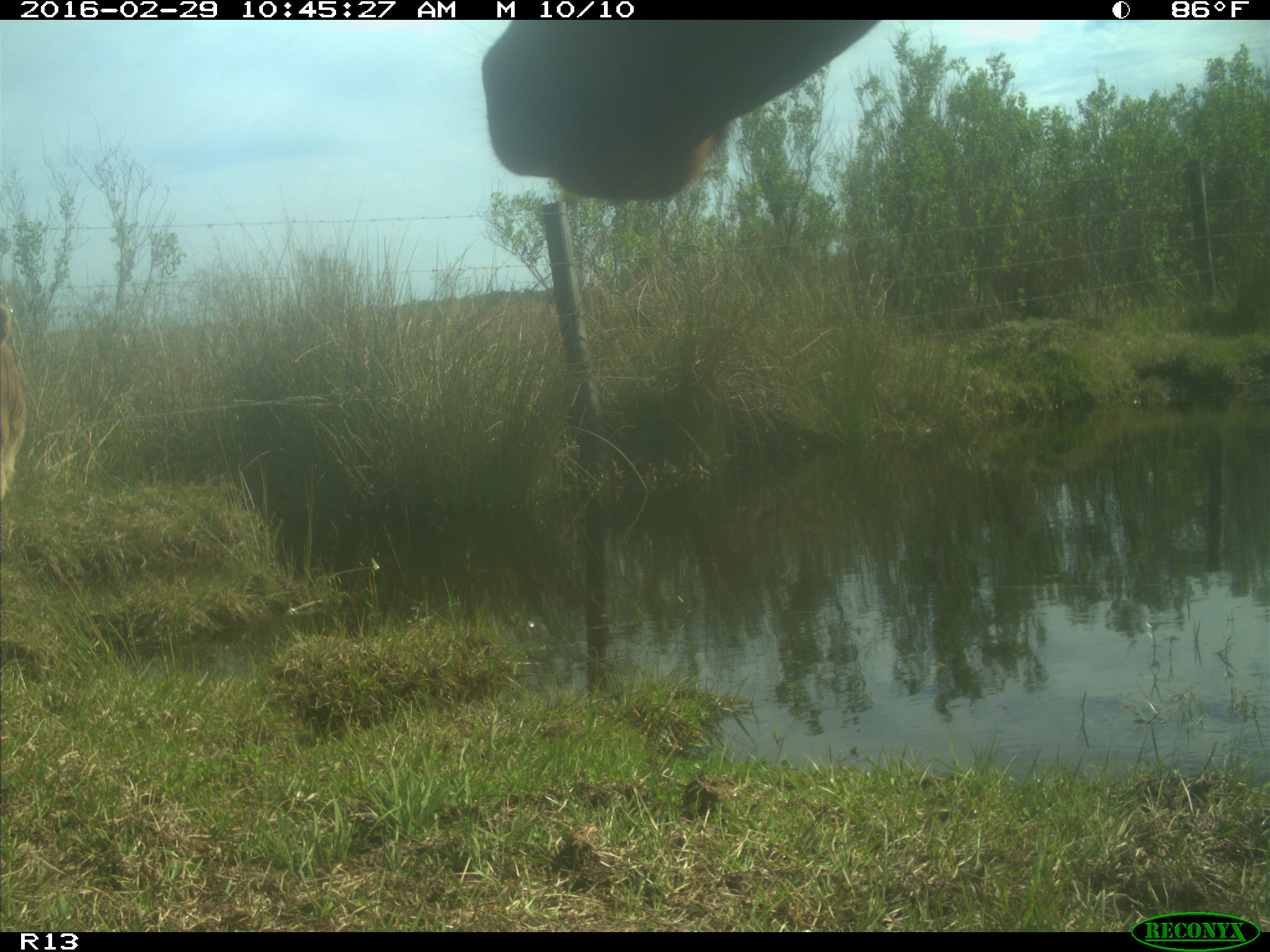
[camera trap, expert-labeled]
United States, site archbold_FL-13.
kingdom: Animalia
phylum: Chordata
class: Mammalia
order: Artiodactyla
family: Bovidae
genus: Bos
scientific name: Bos taurus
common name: domestic cow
Bos taurus (domestic cow).